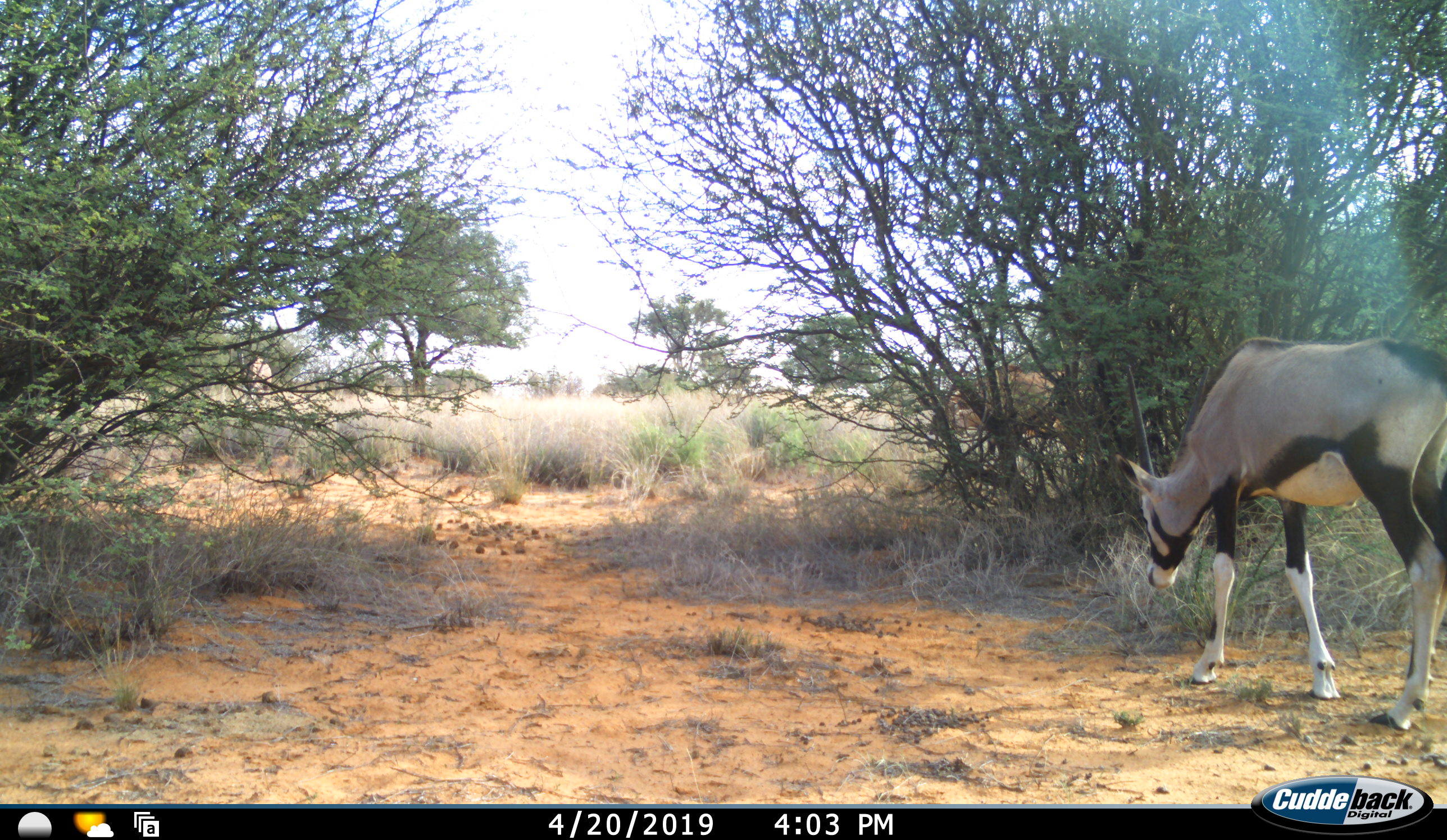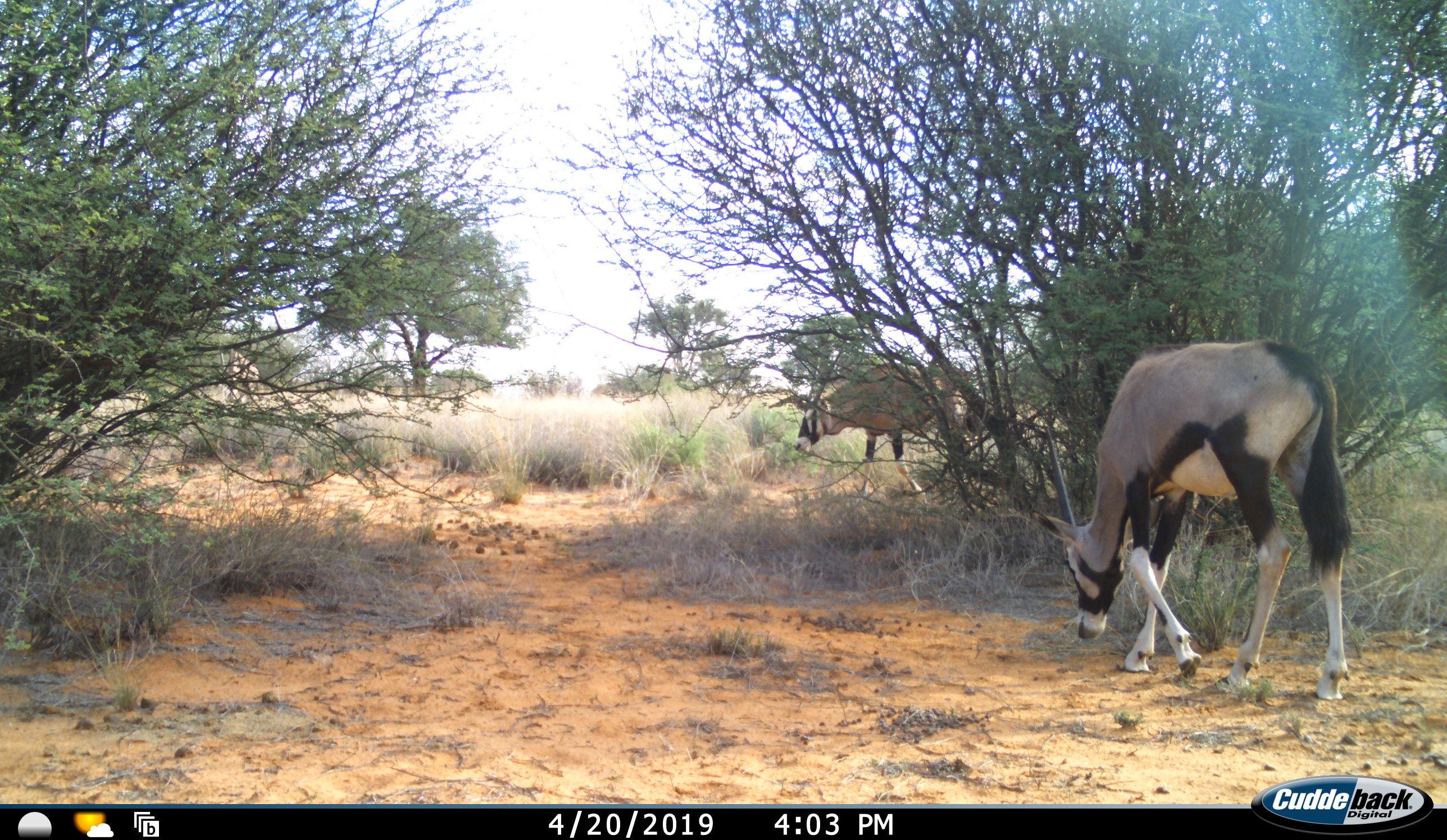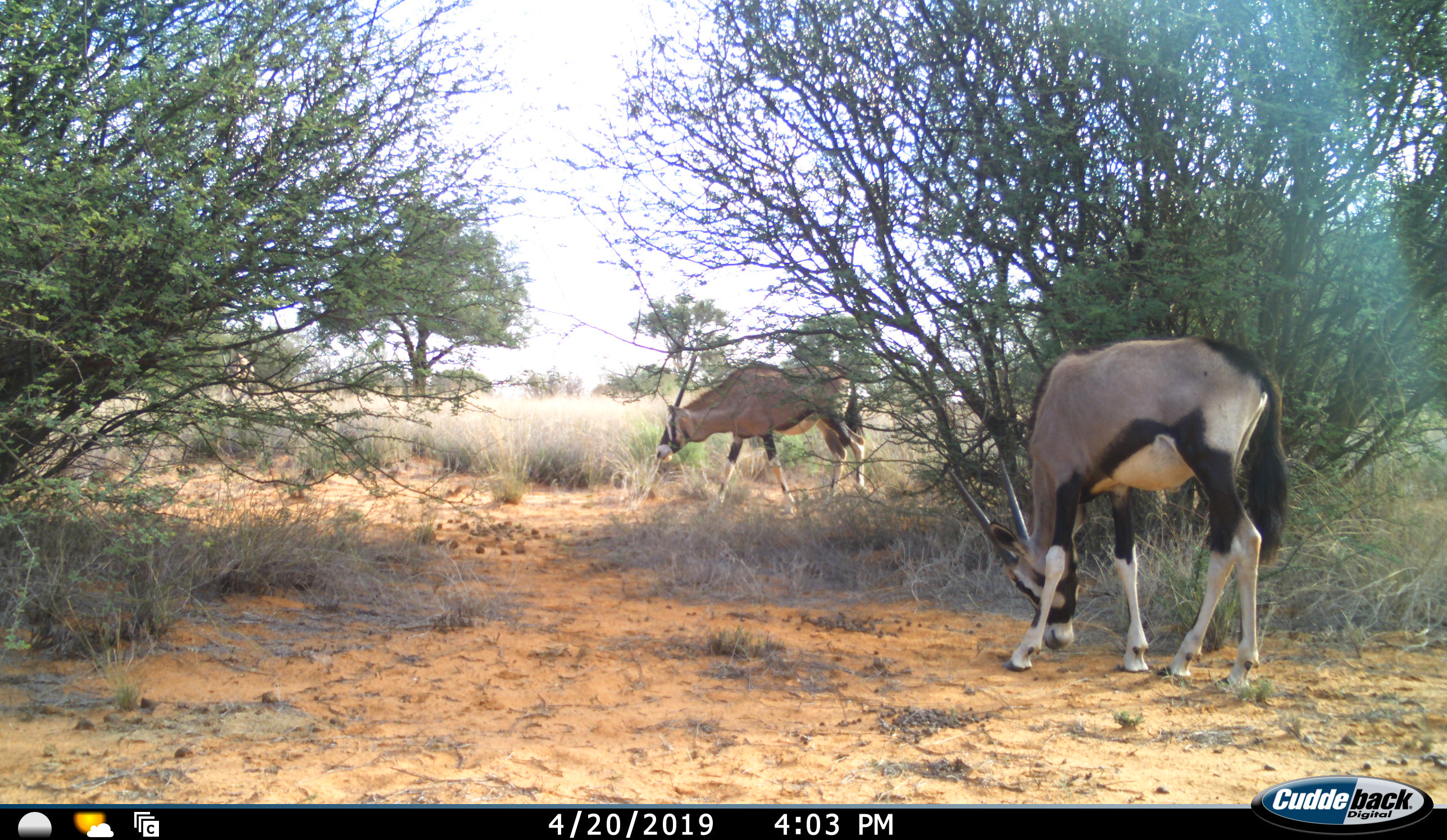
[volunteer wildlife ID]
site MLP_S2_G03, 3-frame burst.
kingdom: Animalia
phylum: Chordata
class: Mammalia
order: Artiodactyla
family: Bovidae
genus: Oryx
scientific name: Oryx gazella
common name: gemsbok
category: oryx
Oryx (gemsbok) (Oryx gazella), count 3. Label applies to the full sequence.